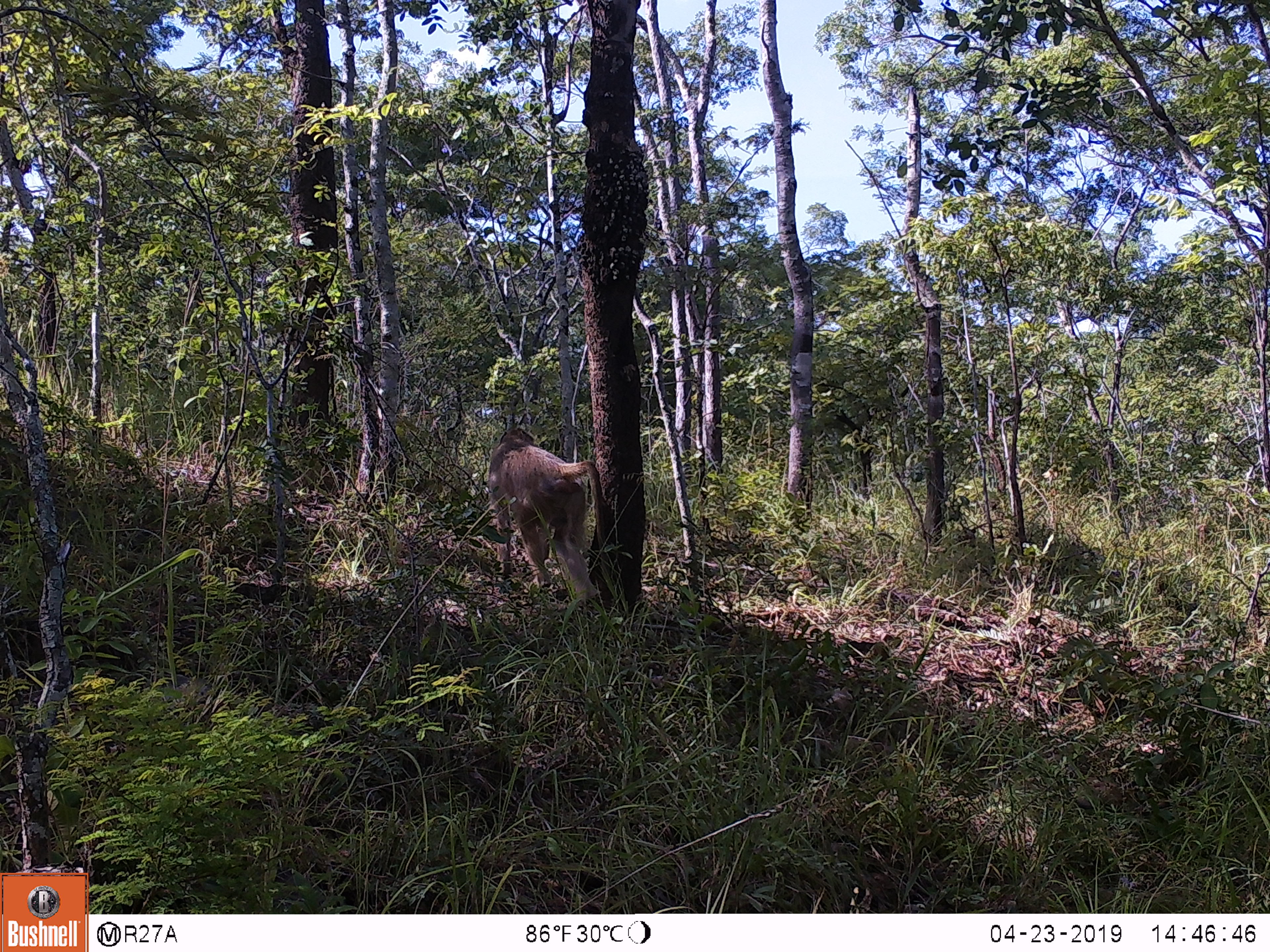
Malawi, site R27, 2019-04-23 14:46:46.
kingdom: Animalia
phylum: Chordata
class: Mammalia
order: Primates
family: Cercopithecidae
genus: Papio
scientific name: Papio cynocephalus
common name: yellow baboon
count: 1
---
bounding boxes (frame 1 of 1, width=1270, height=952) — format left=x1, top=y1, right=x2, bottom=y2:
yellow baboon: left=487, top=415, right=614, bottom=615